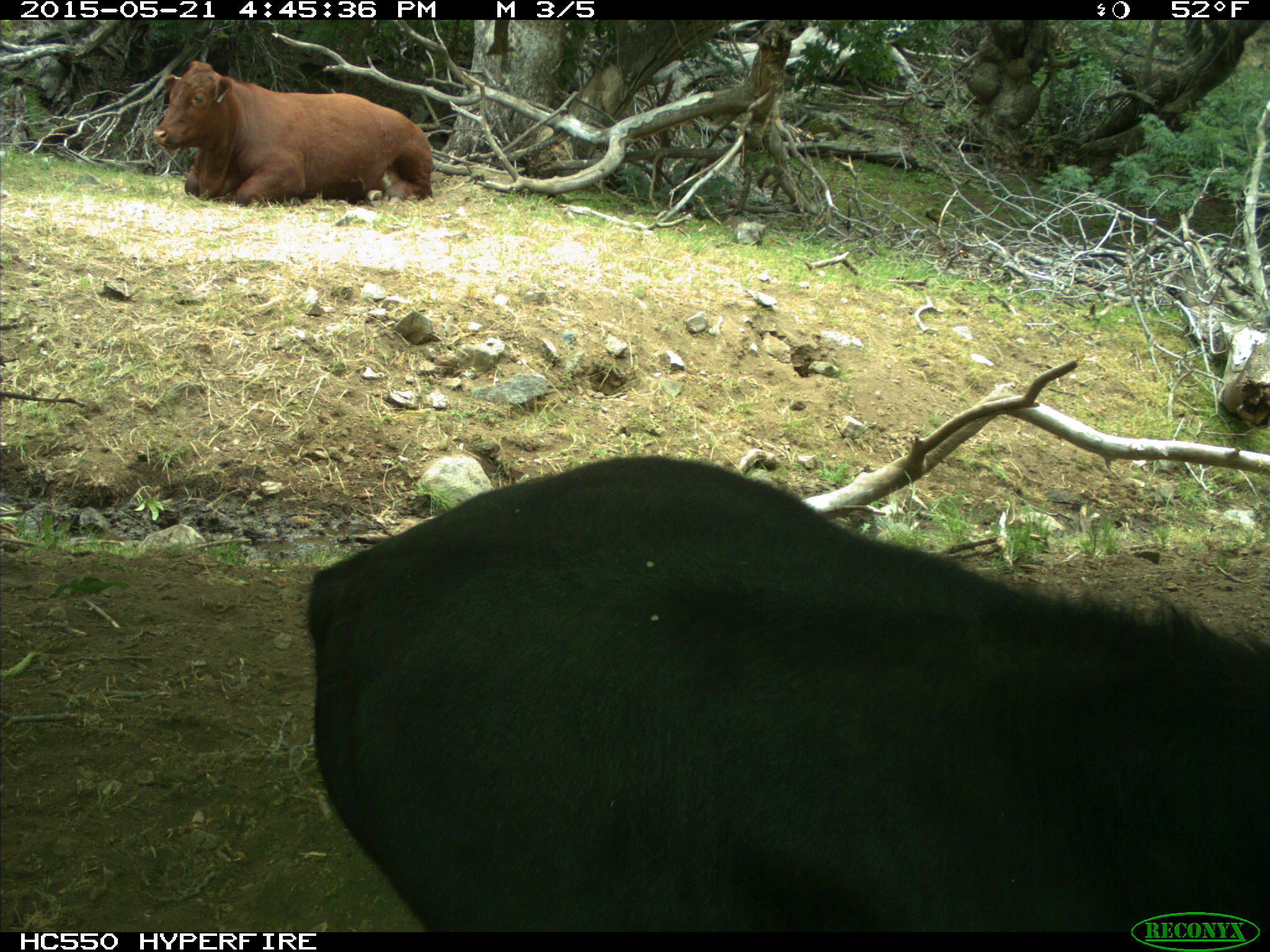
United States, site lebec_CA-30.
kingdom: Animalia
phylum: Chordata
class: Mammalia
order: Artiodactyla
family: Bovidae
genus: Bos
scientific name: Bos taurus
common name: domestic cow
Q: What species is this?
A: Bos taurus (domestic cow).